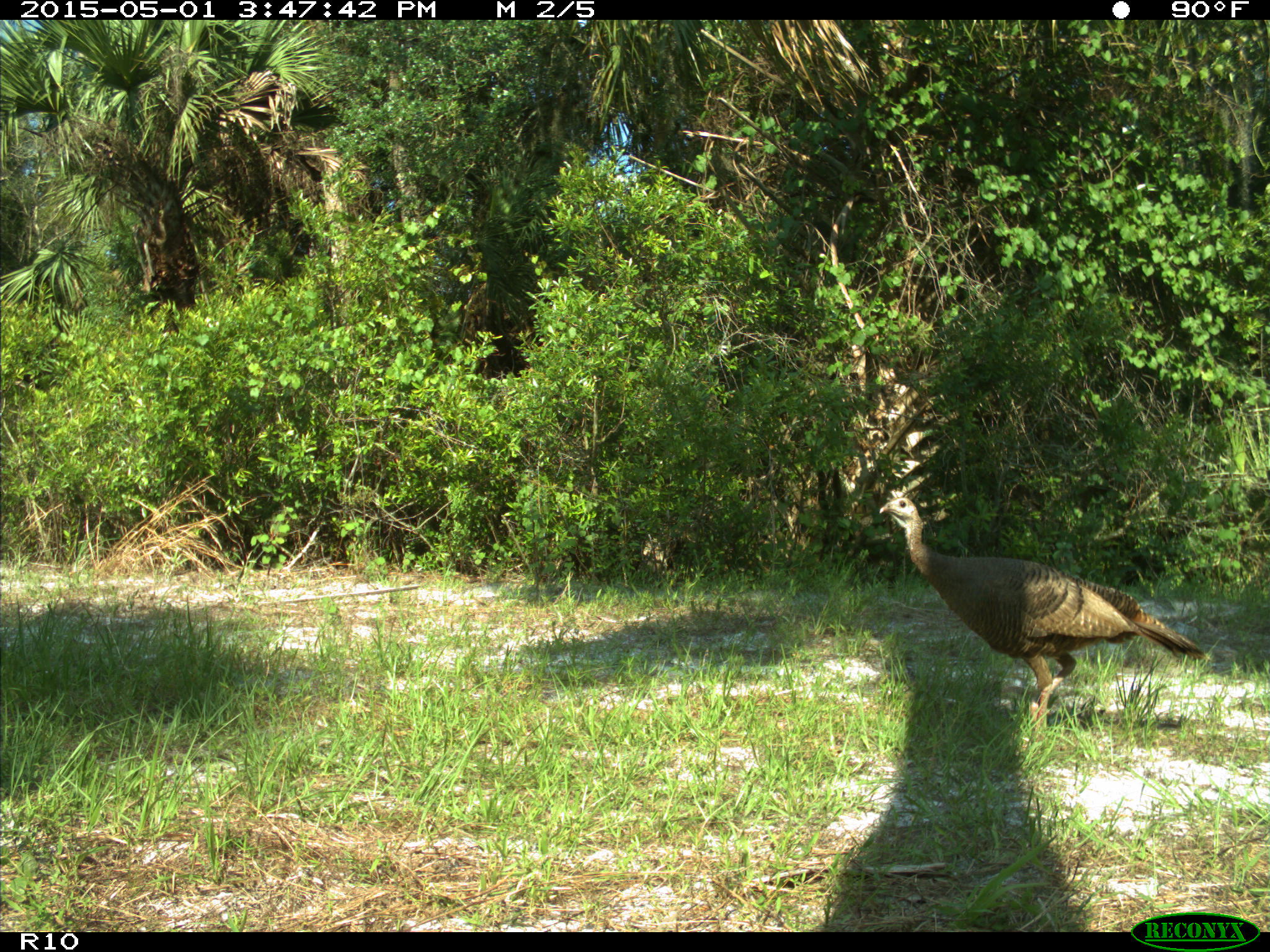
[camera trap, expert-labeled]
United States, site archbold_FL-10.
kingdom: Animalia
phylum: Chordata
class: Aves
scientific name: Aves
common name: birds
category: unidentified bird